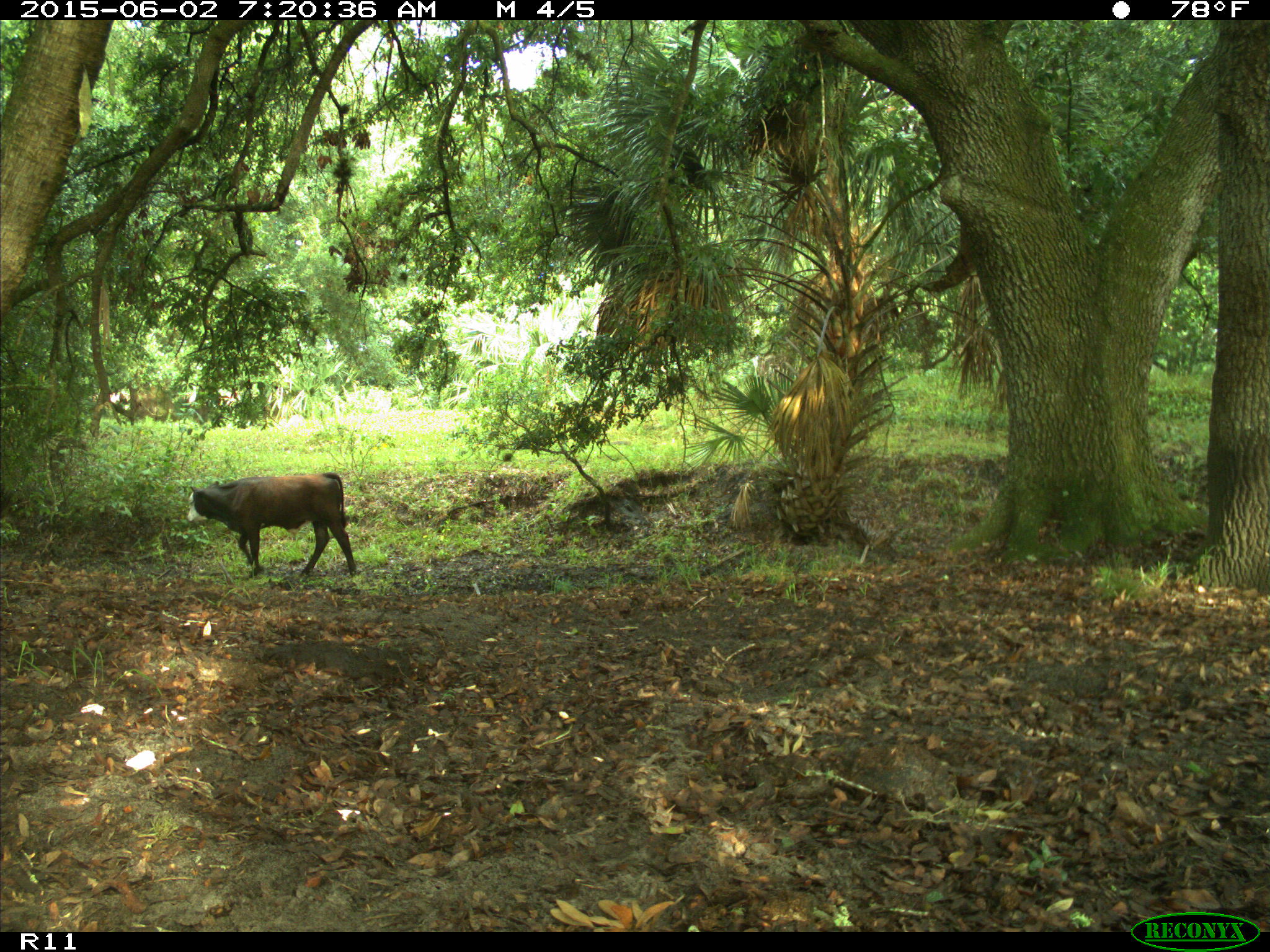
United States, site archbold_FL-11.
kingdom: Animalia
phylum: Chordata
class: Mammalia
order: Artiodactyla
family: Bovidae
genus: Bos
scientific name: Bos taurus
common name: domestic cow